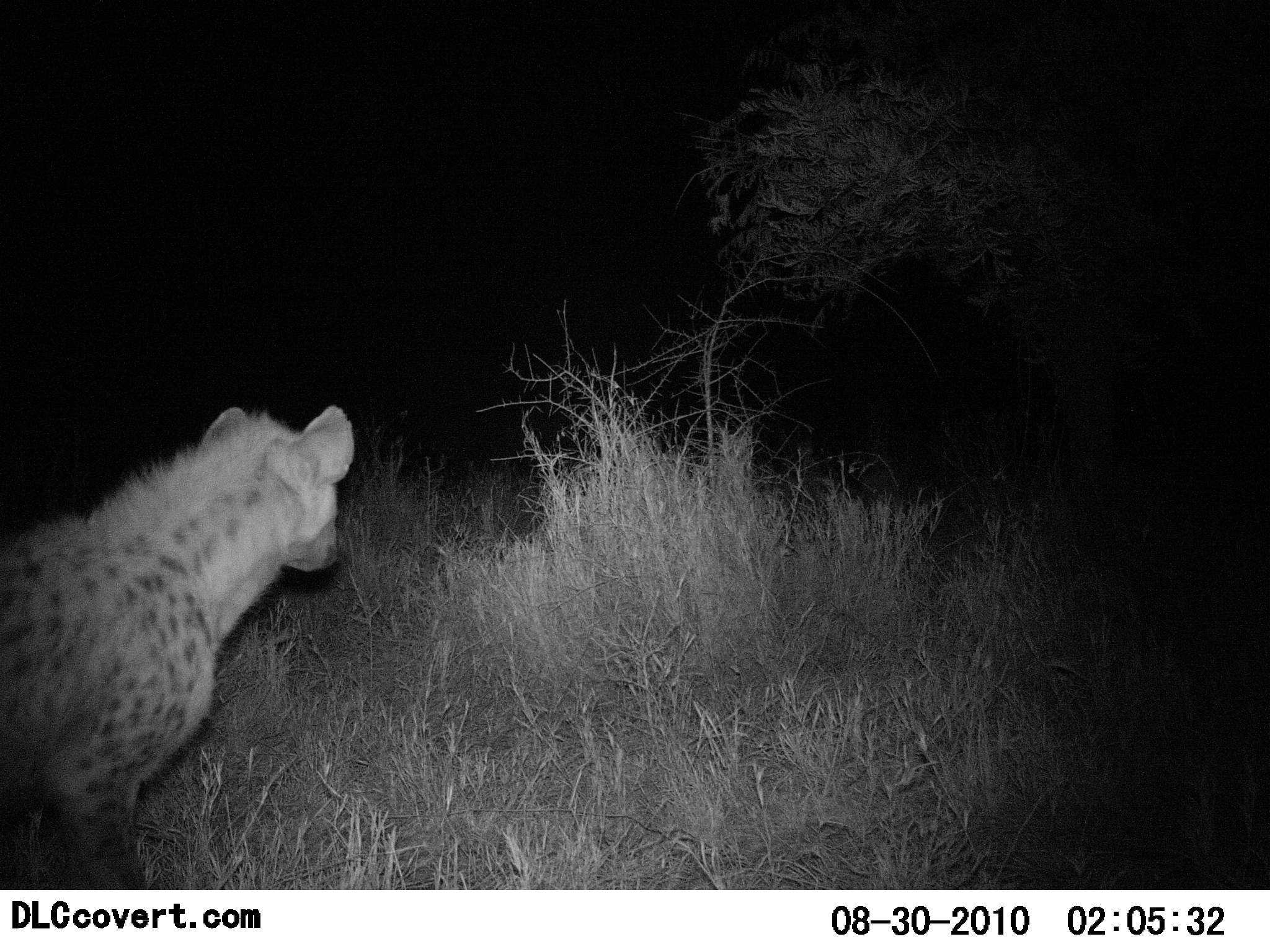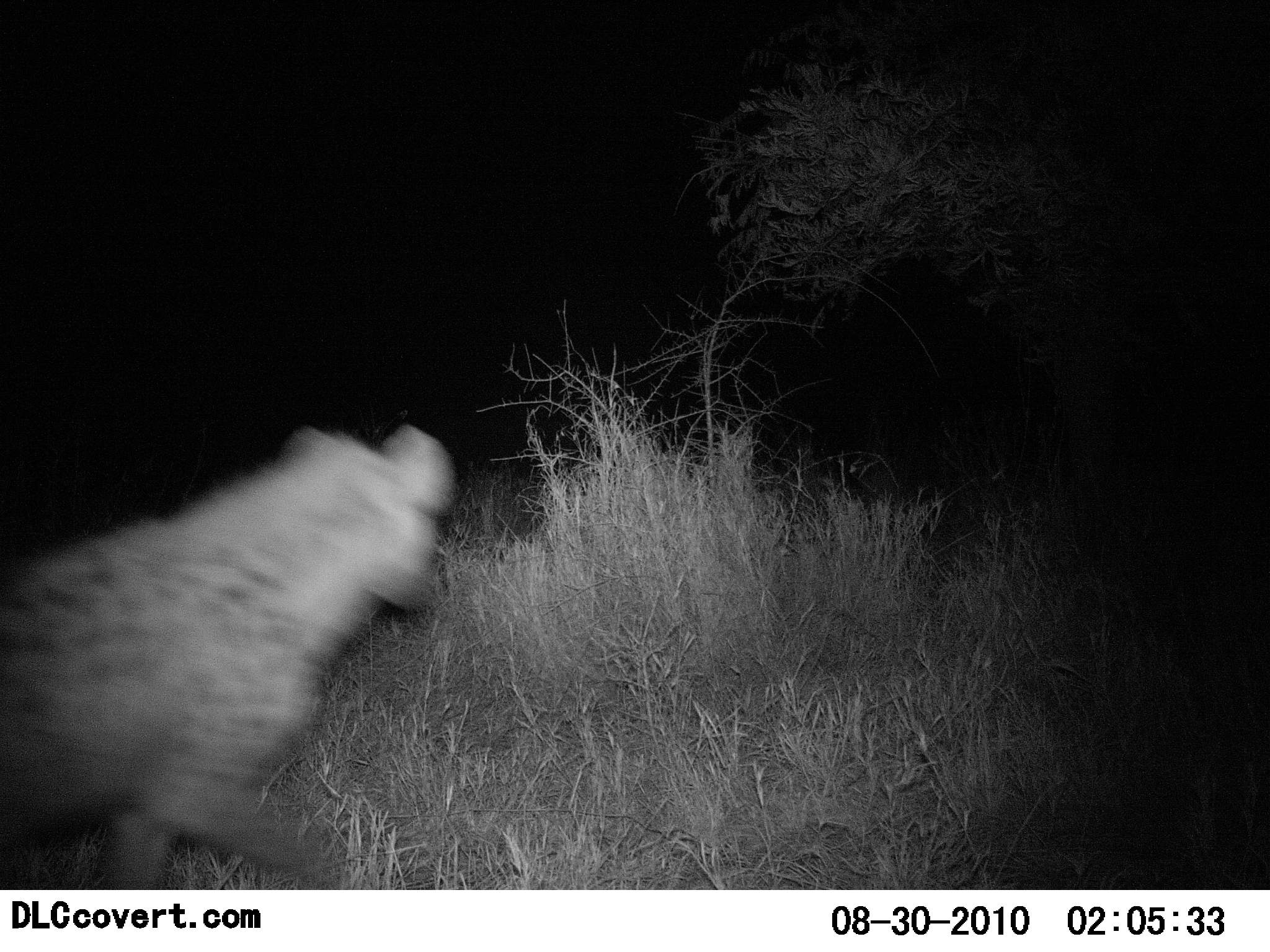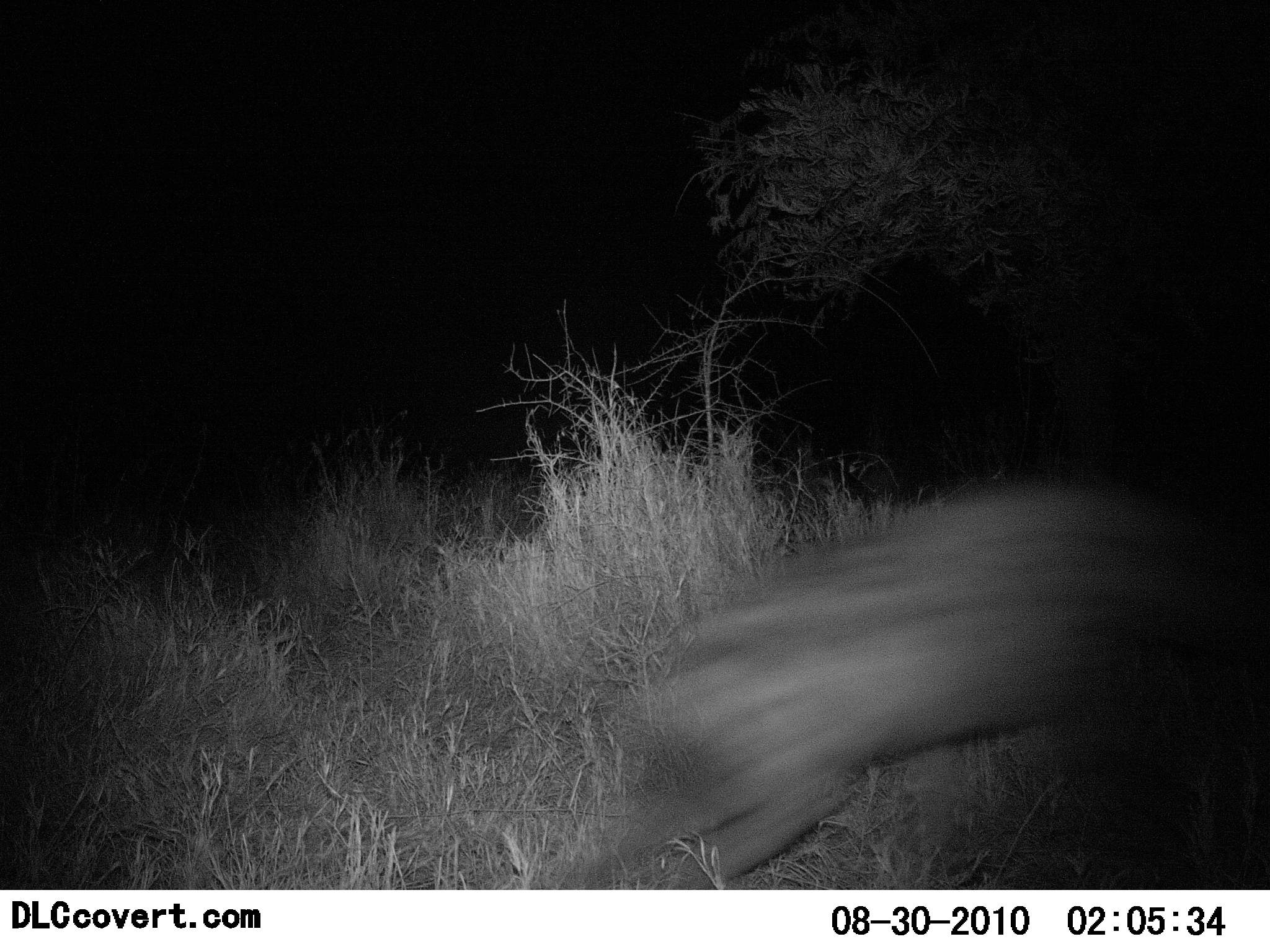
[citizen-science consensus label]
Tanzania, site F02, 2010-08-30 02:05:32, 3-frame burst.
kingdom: Animalia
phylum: Chordata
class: Mammalia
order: Carnivora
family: Hyaenidae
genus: Crocuta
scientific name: Crocuta crocuta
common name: spotted hyena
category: hyenaspotted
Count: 1.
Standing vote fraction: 6%.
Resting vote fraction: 0%.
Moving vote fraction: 94%.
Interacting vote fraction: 6%.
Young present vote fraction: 0%.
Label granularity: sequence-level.